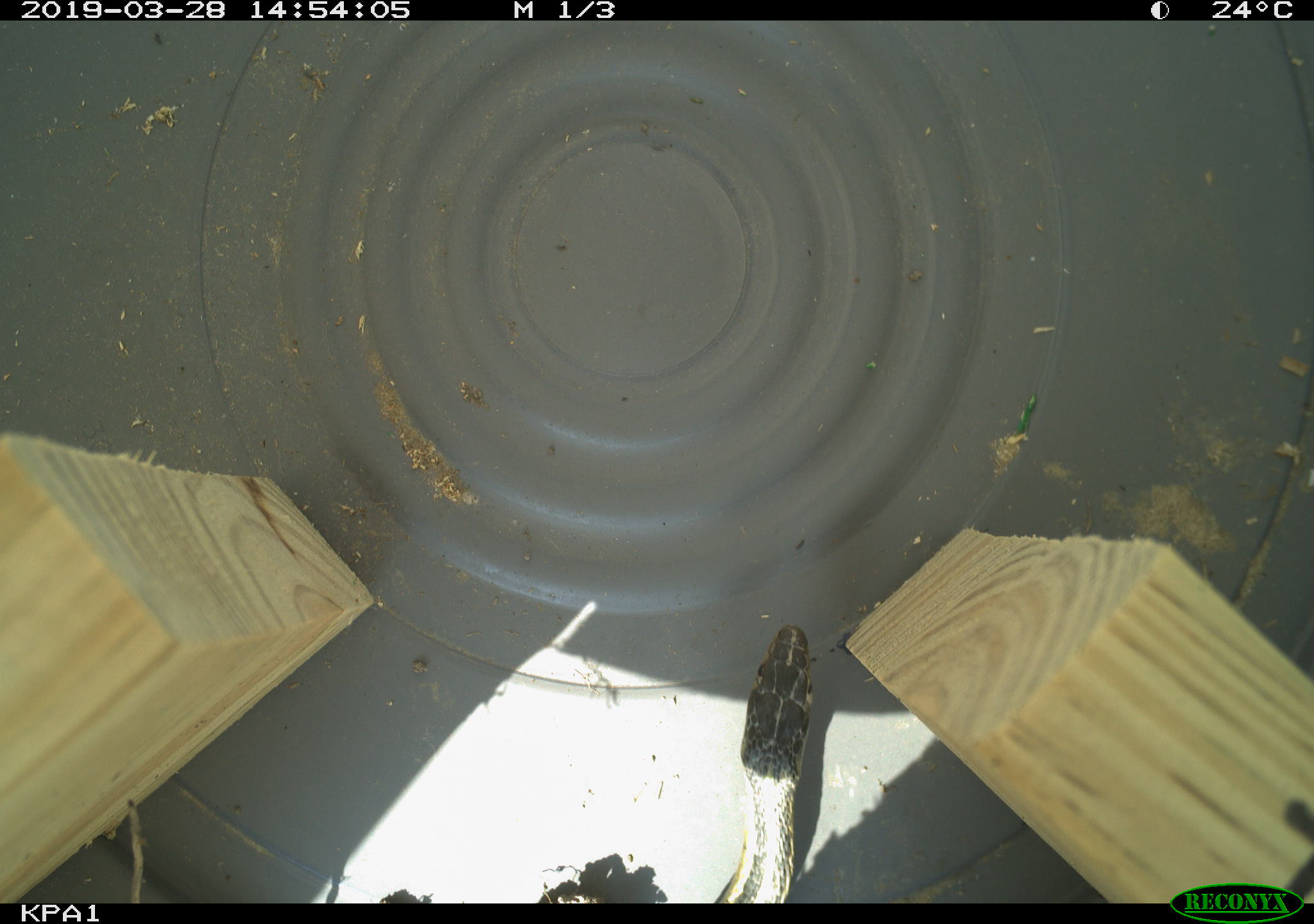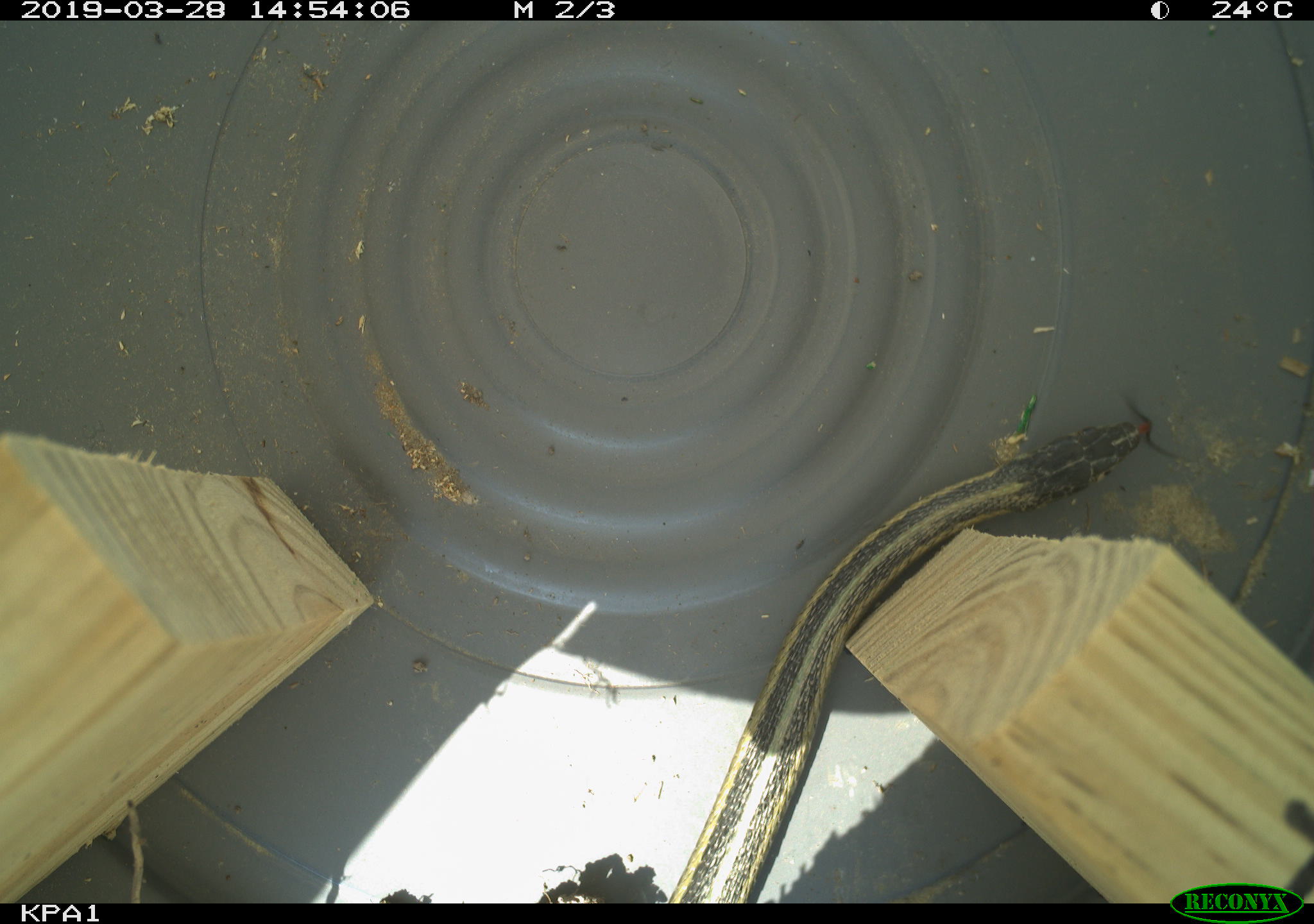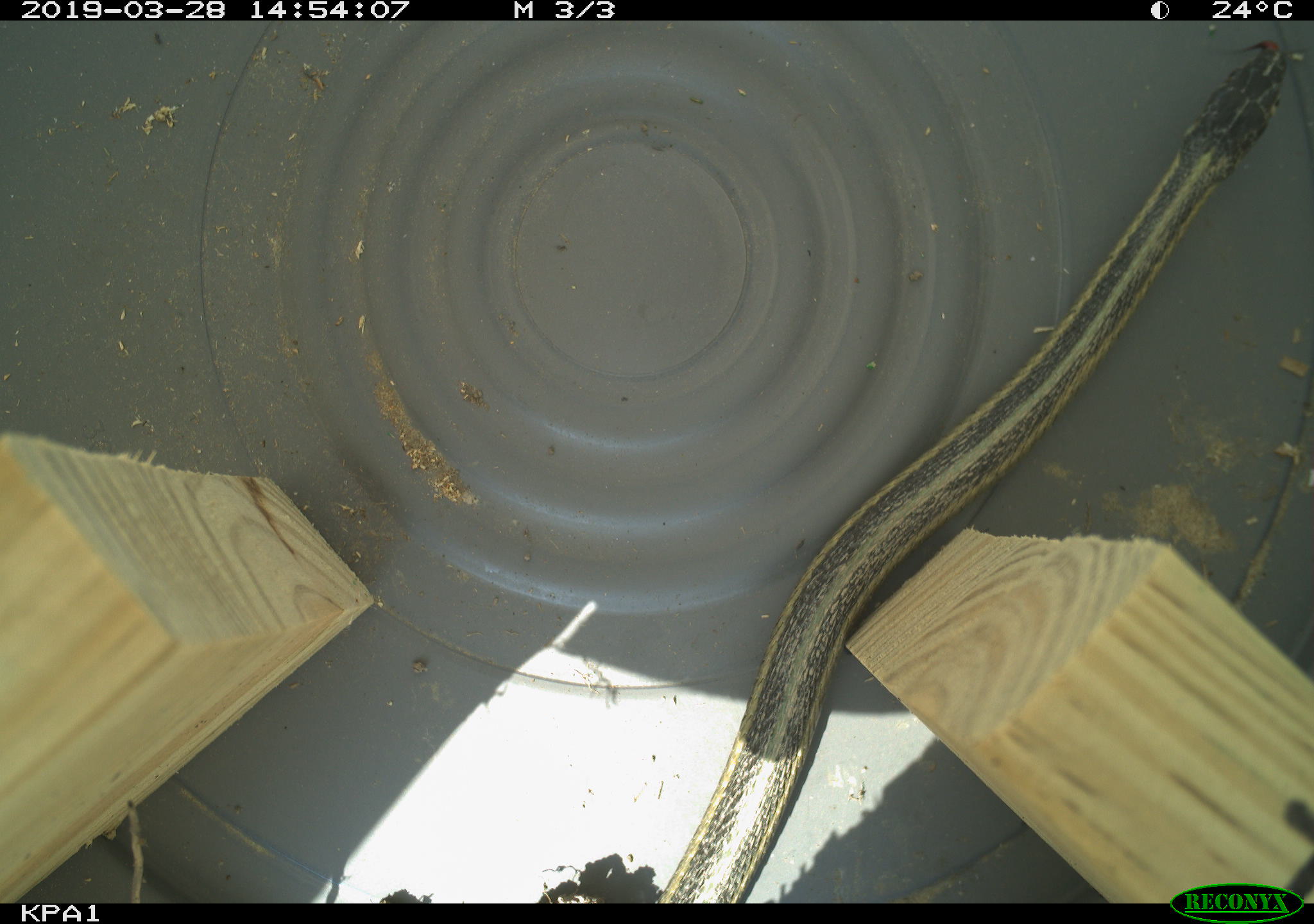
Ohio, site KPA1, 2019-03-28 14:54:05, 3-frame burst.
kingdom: Animalia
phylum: Chordata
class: Reptilia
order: Squamata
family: Colubridae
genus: Thamnophis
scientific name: Thamnophis sirtalis sirtalis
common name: eastern gartersnake